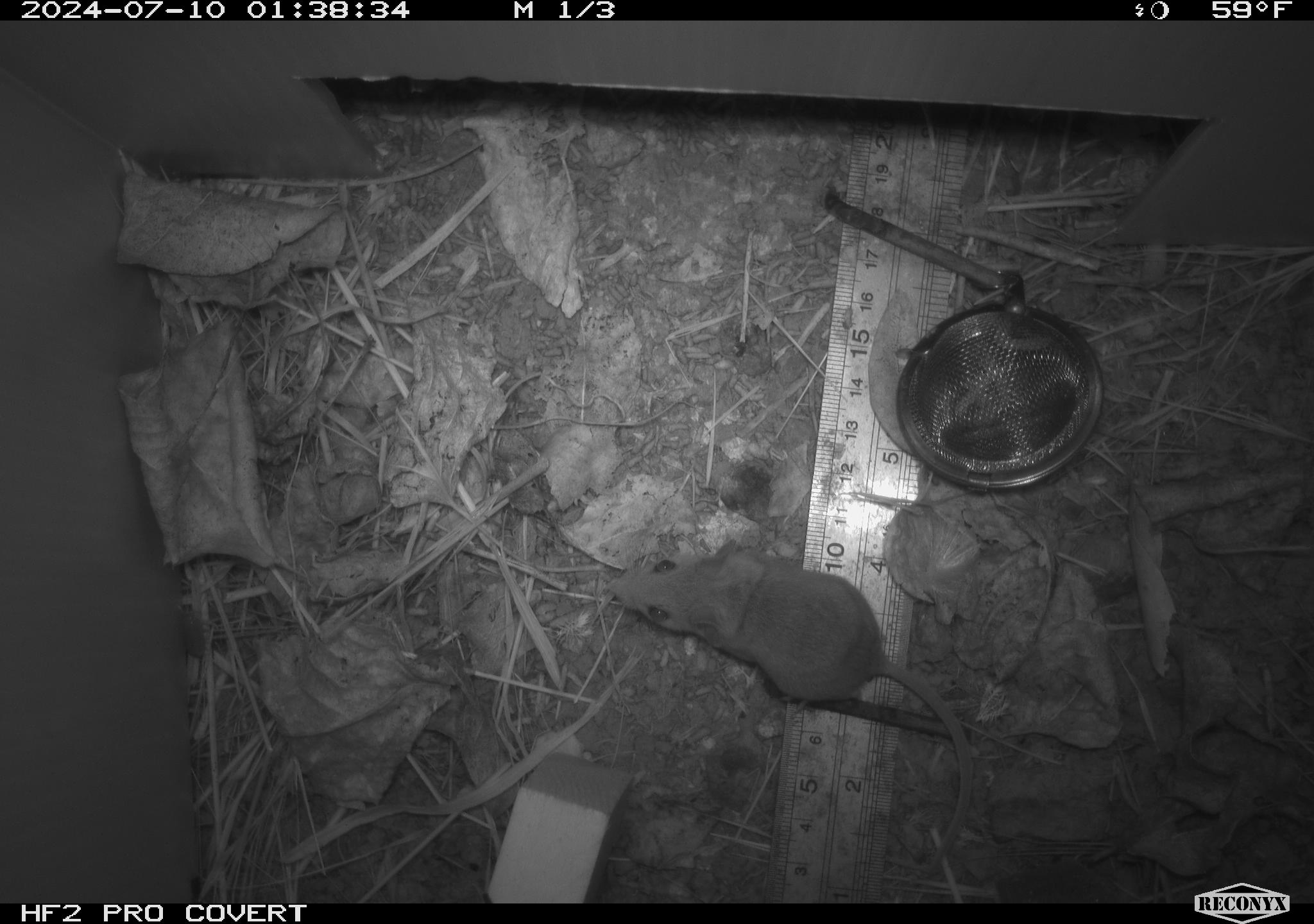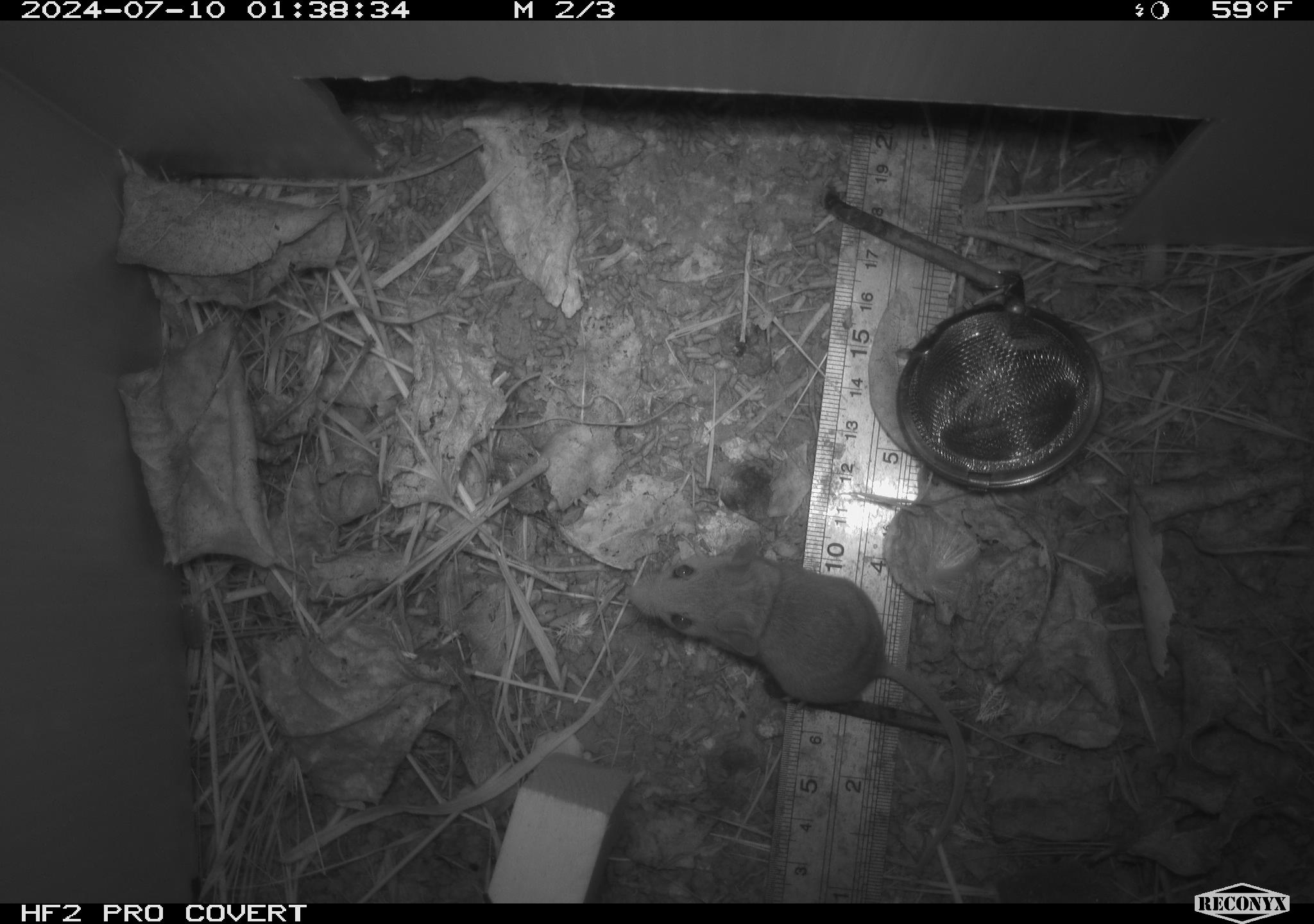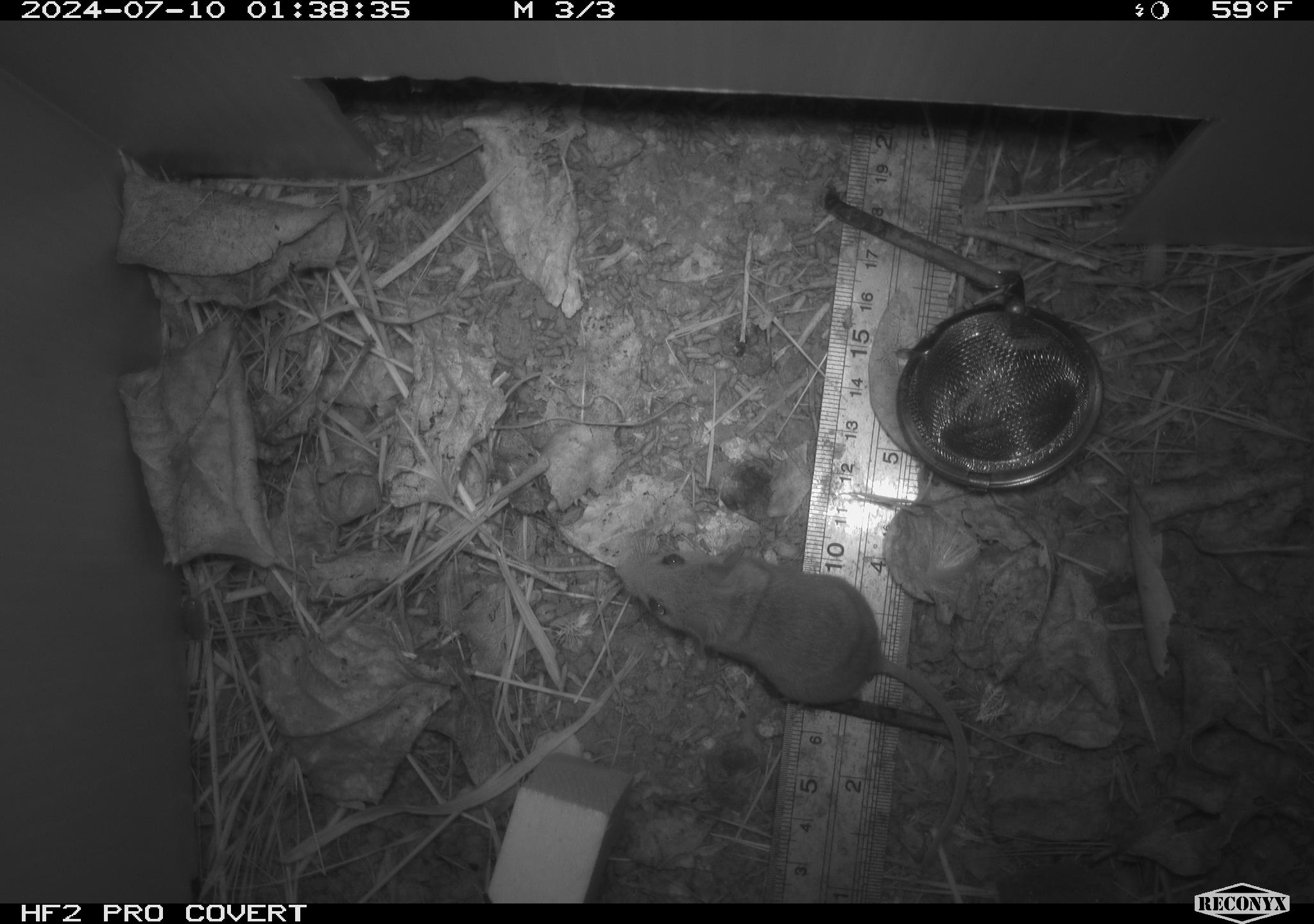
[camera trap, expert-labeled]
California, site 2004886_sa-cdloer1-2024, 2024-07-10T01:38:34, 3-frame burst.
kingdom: Animalia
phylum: Chordata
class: Mammalia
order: Rodentia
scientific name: Rodentia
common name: mouse species